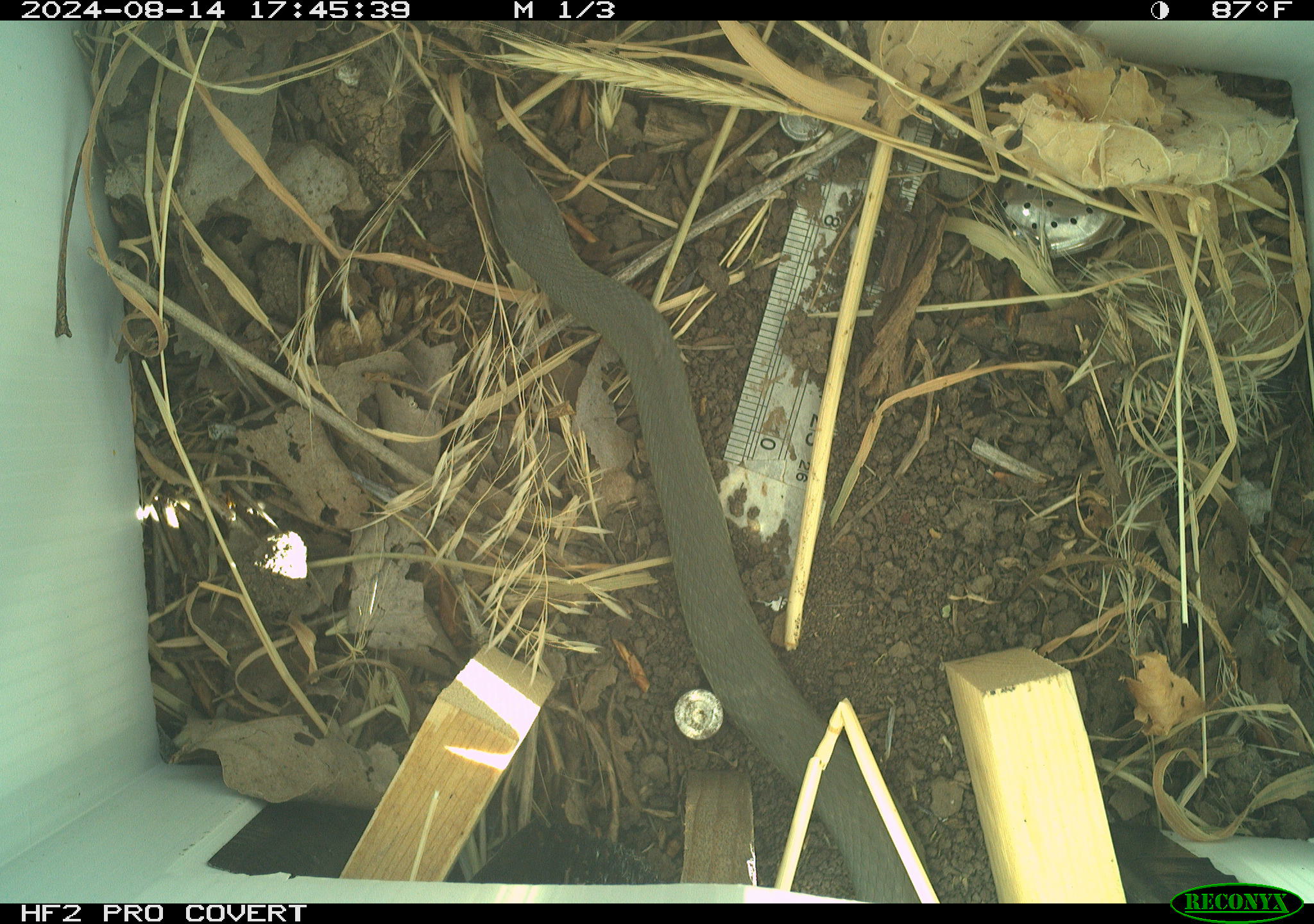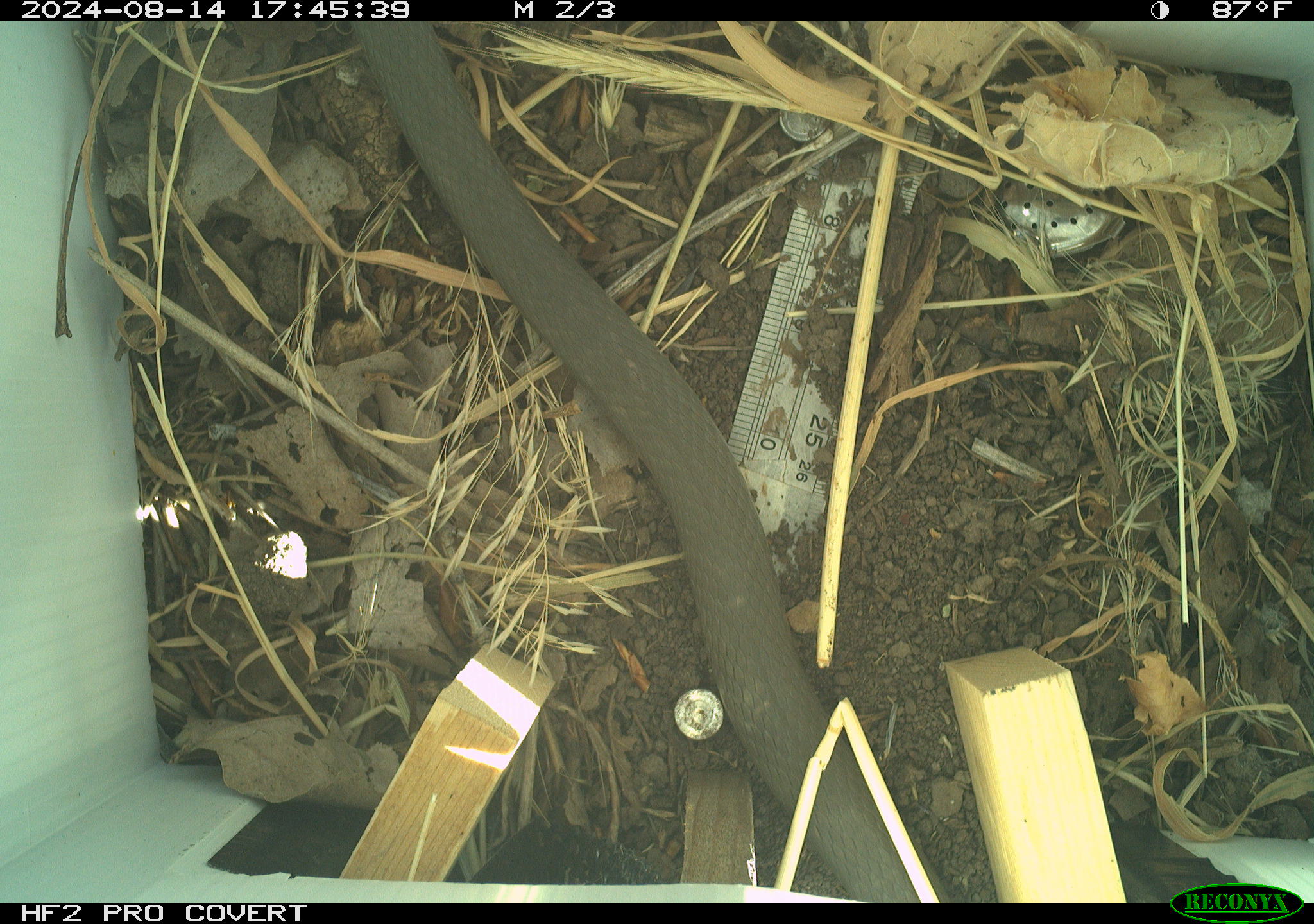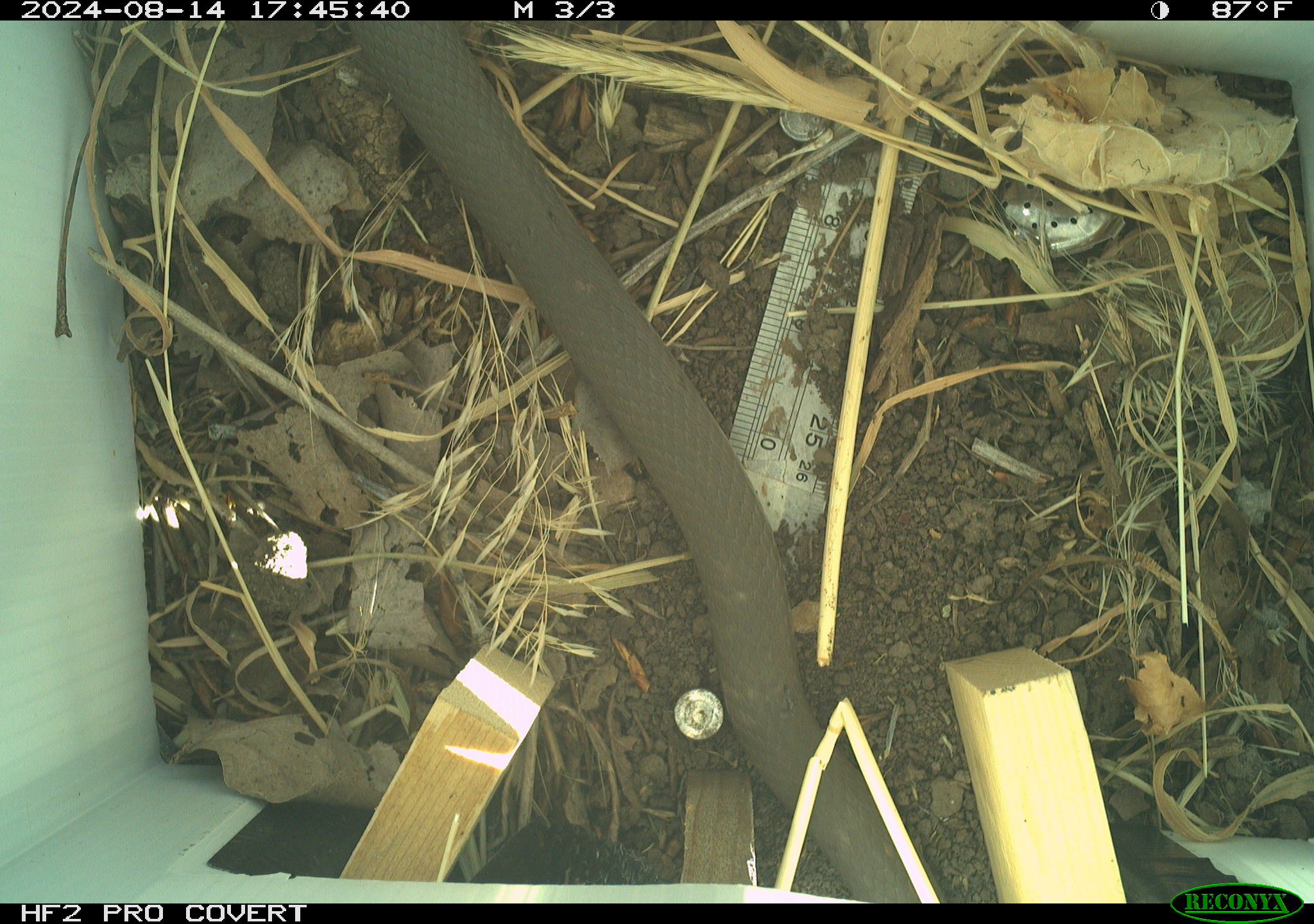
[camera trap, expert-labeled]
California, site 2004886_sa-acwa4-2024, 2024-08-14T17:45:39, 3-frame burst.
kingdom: Animalia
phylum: Chordata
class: Reptilia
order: Squamata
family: Colubridae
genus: Coluber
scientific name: Coluber constrictor mormon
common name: western yellow-bellied racer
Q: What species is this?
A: Western yellow-bellied racer (Coluber constrictor mormon).